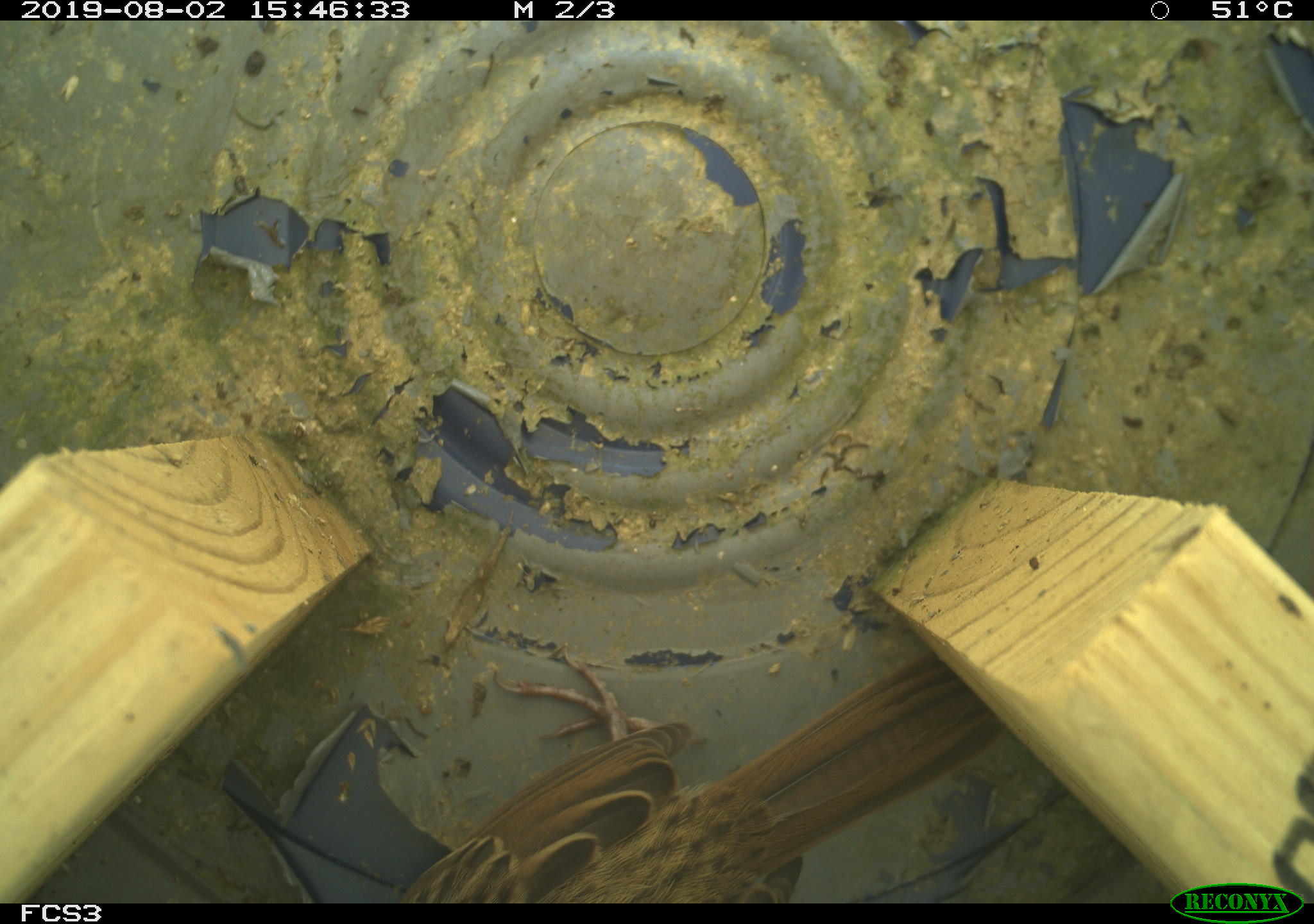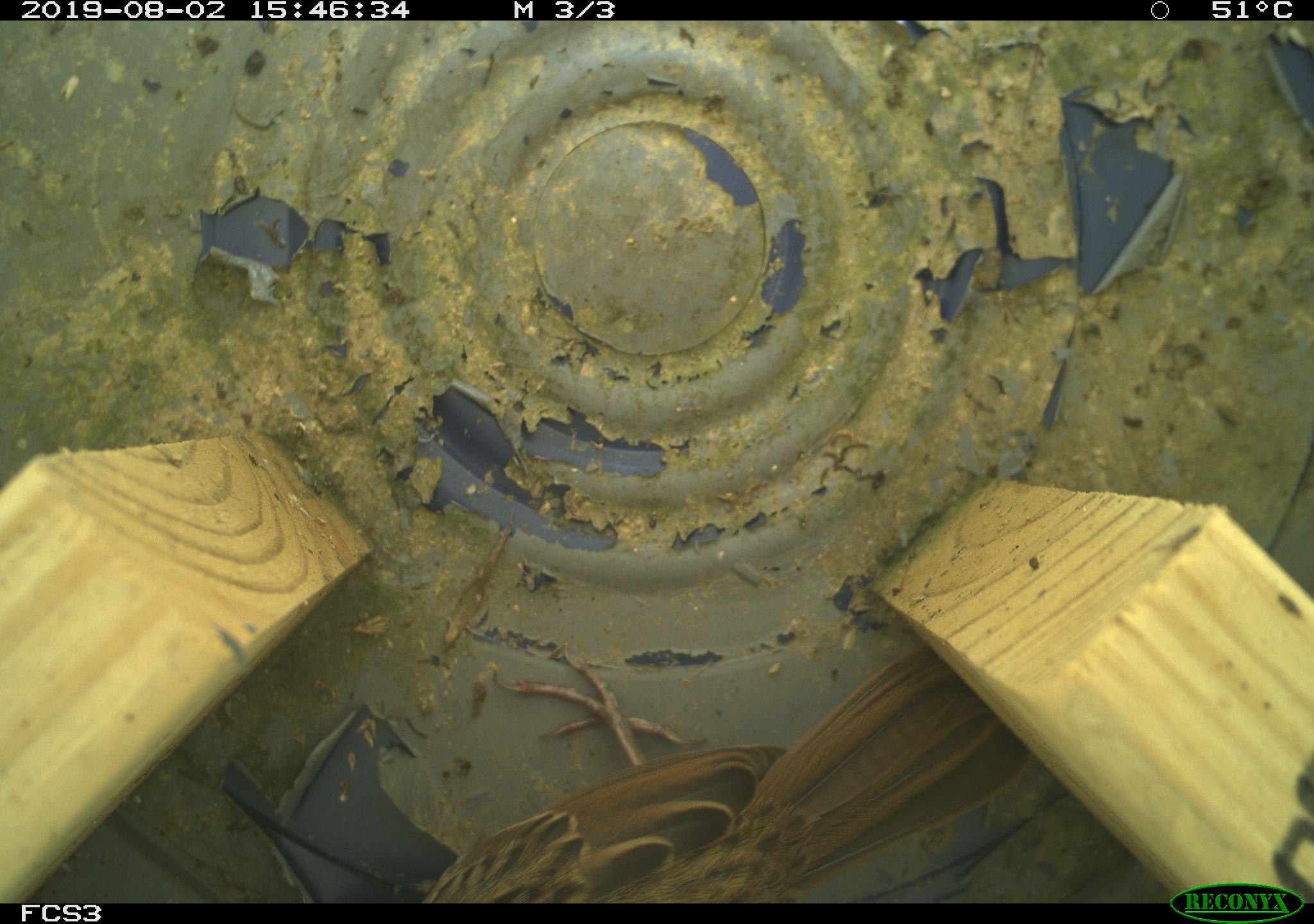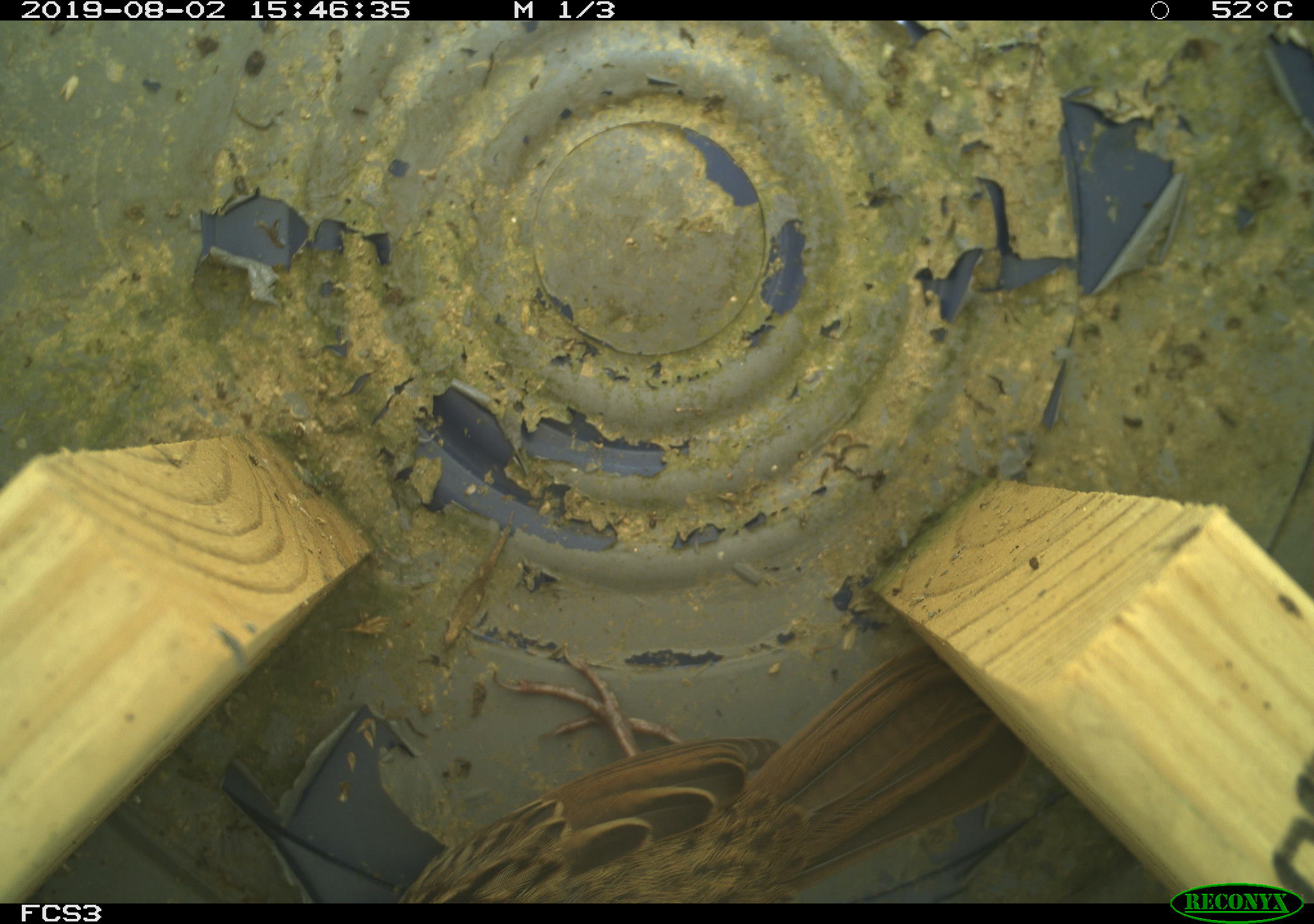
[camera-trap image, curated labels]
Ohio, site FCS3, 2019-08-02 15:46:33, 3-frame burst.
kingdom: Animalia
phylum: Chordata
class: Aves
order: Passeriformes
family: Passerellidae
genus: Melospiza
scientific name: Melospiza melodia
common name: song sparrow